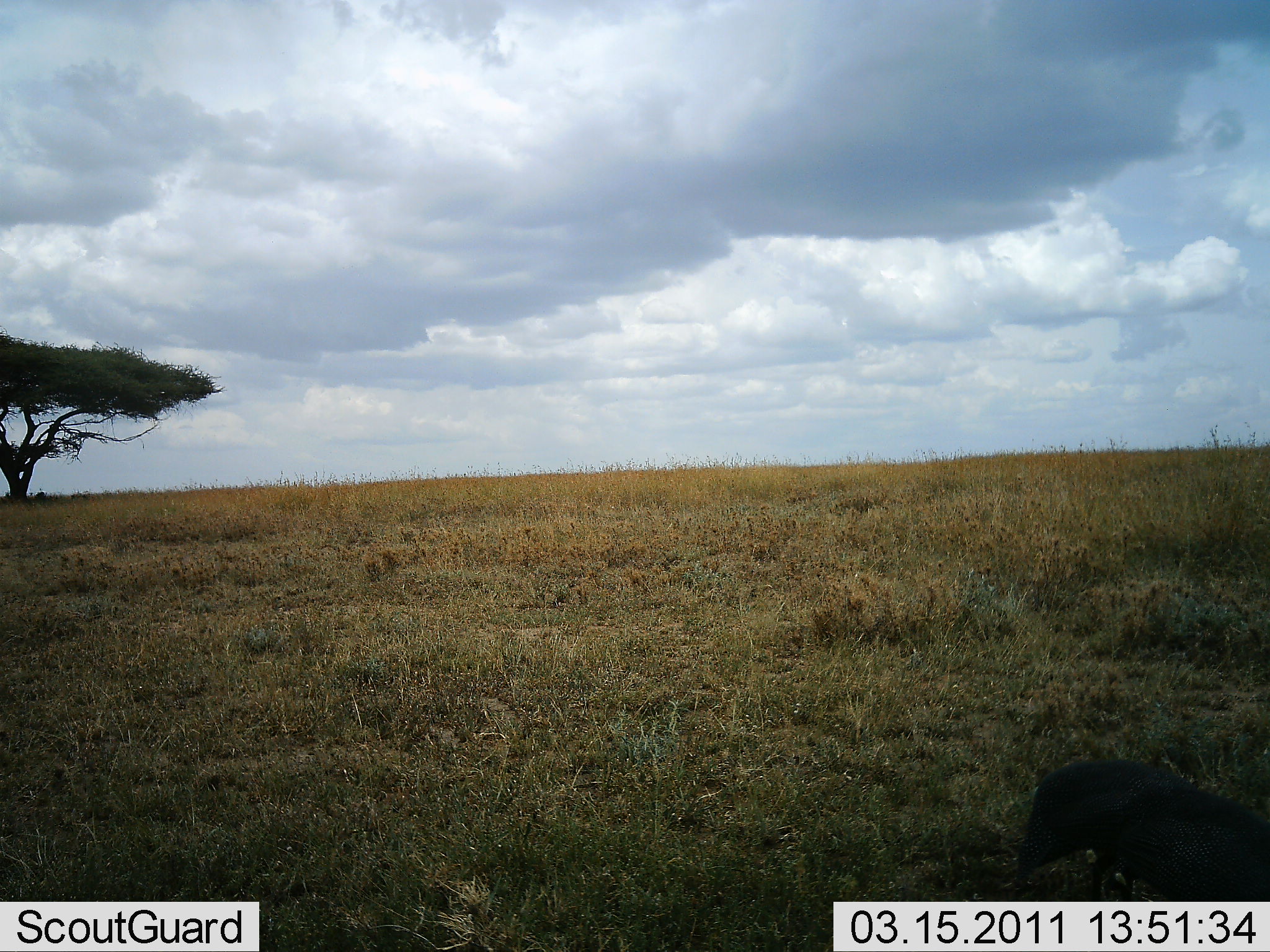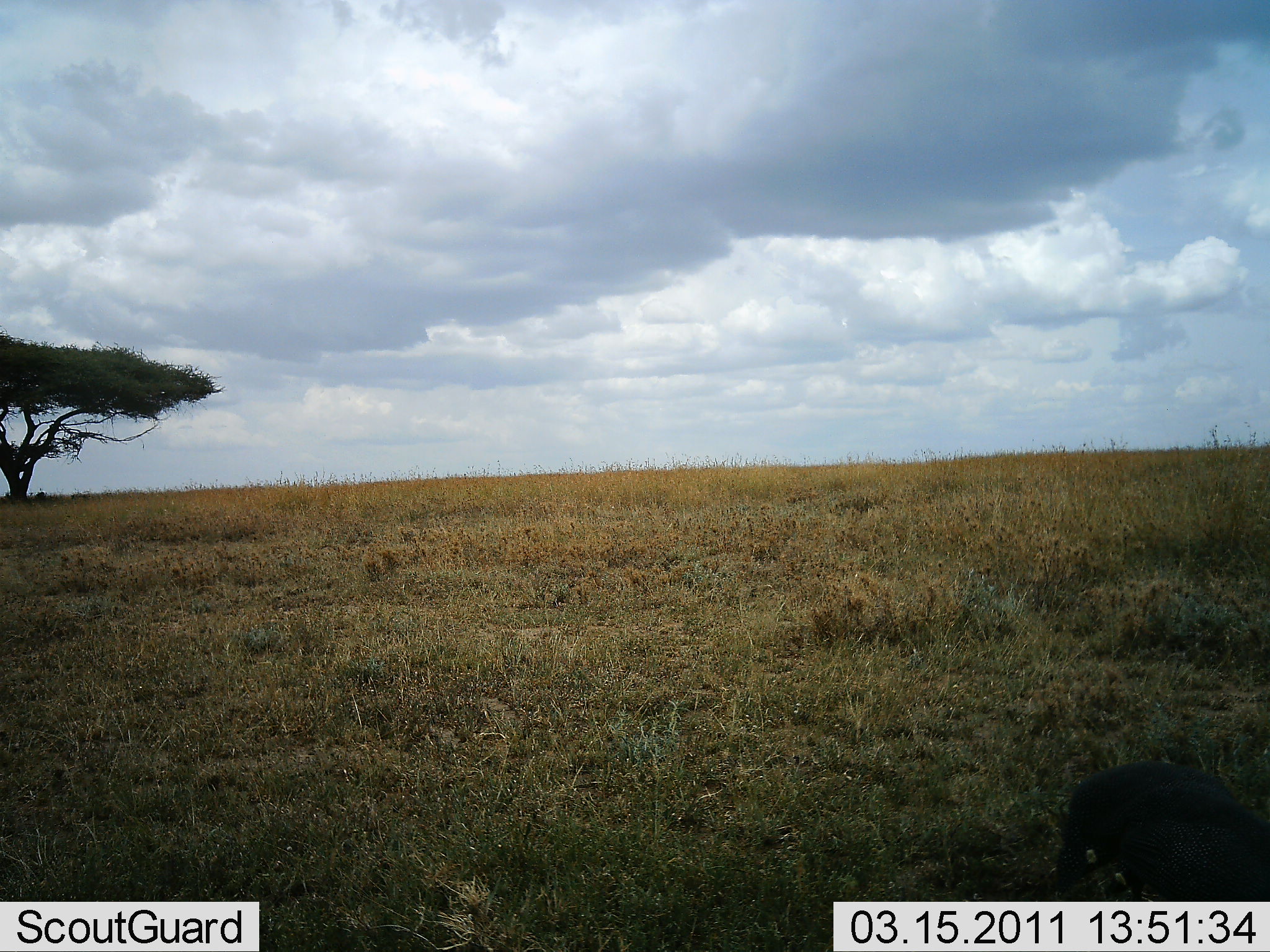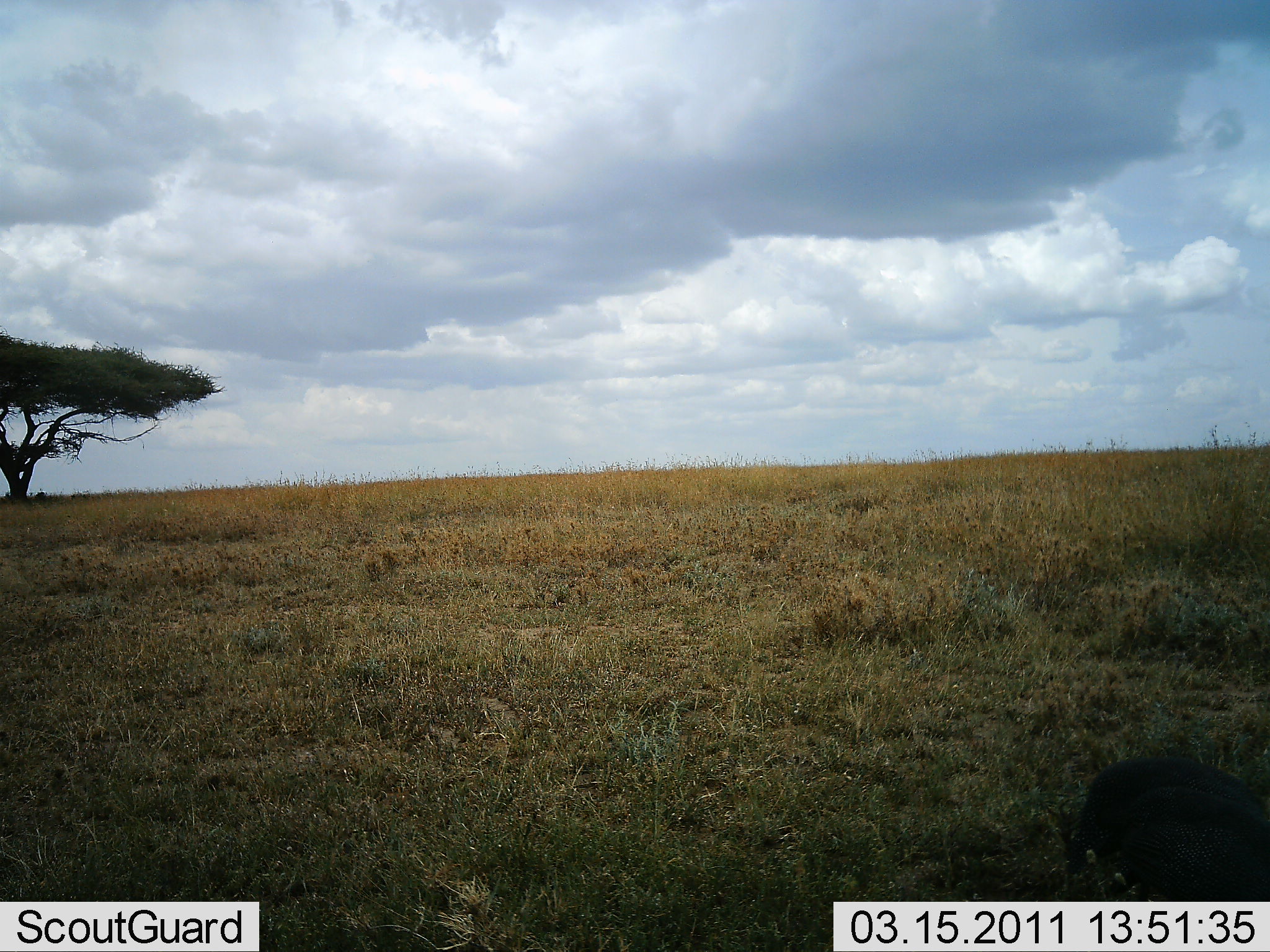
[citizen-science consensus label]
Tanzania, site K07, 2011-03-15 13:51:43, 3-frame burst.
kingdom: Animalia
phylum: Chordata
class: Aves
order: Galliformes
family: Numididae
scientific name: Numididae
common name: guinea fowl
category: guineafowl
Guineafowl (guinea fowl) (Numididae), count 2. Behavior (volunteer vote fractions): standing 20%, resting 0%, moving 20%, interacting 0%. Young present (vote fraction): 0%. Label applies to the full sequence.